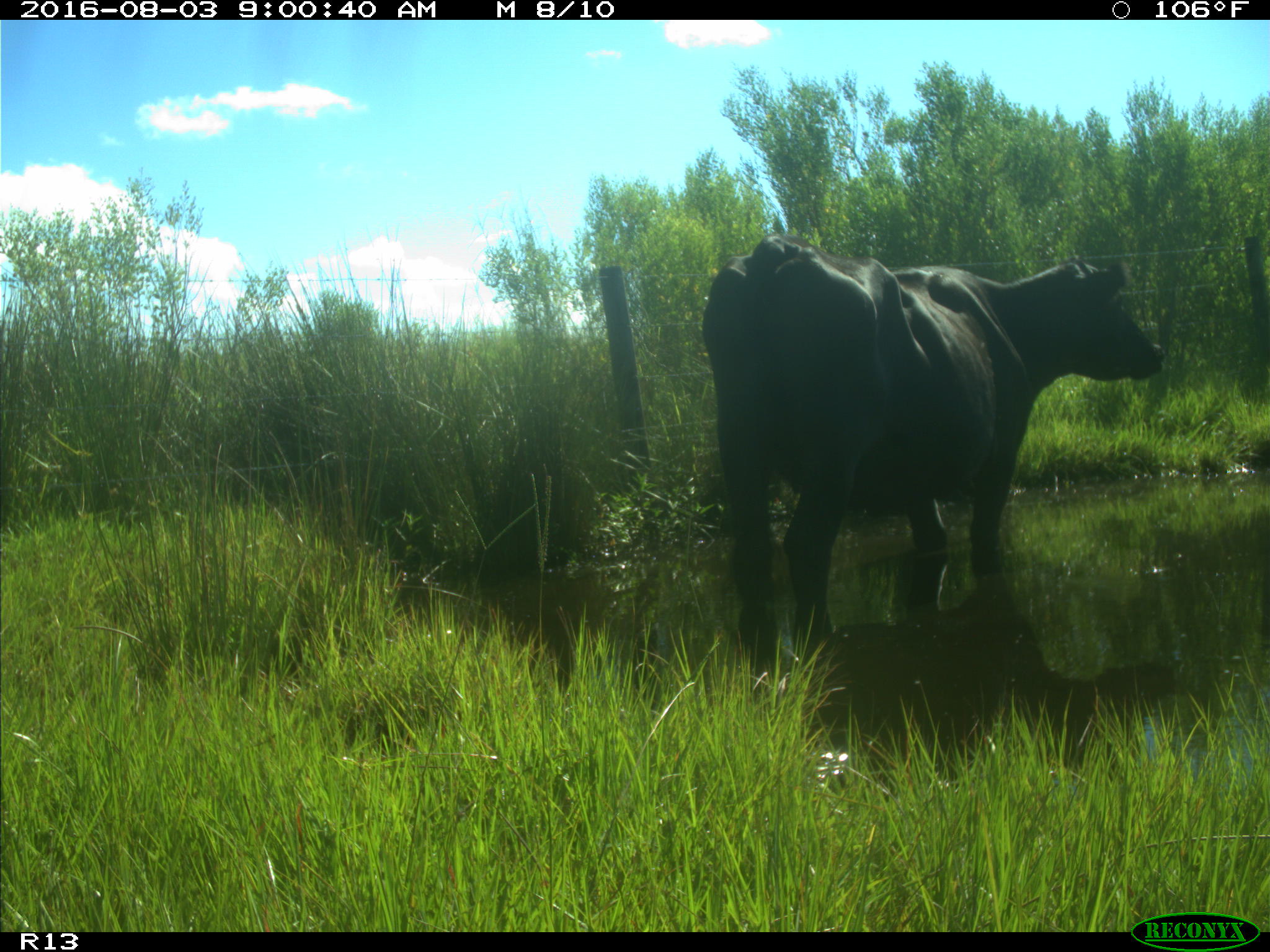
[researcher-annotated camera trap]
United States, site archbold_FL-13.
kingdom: Animalia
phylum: Chordata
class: Mammalia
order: Artiodactyla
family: Bovidae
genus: Bos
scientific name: Bos taurus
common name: domestic cow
Bos taurus (domestic cow).